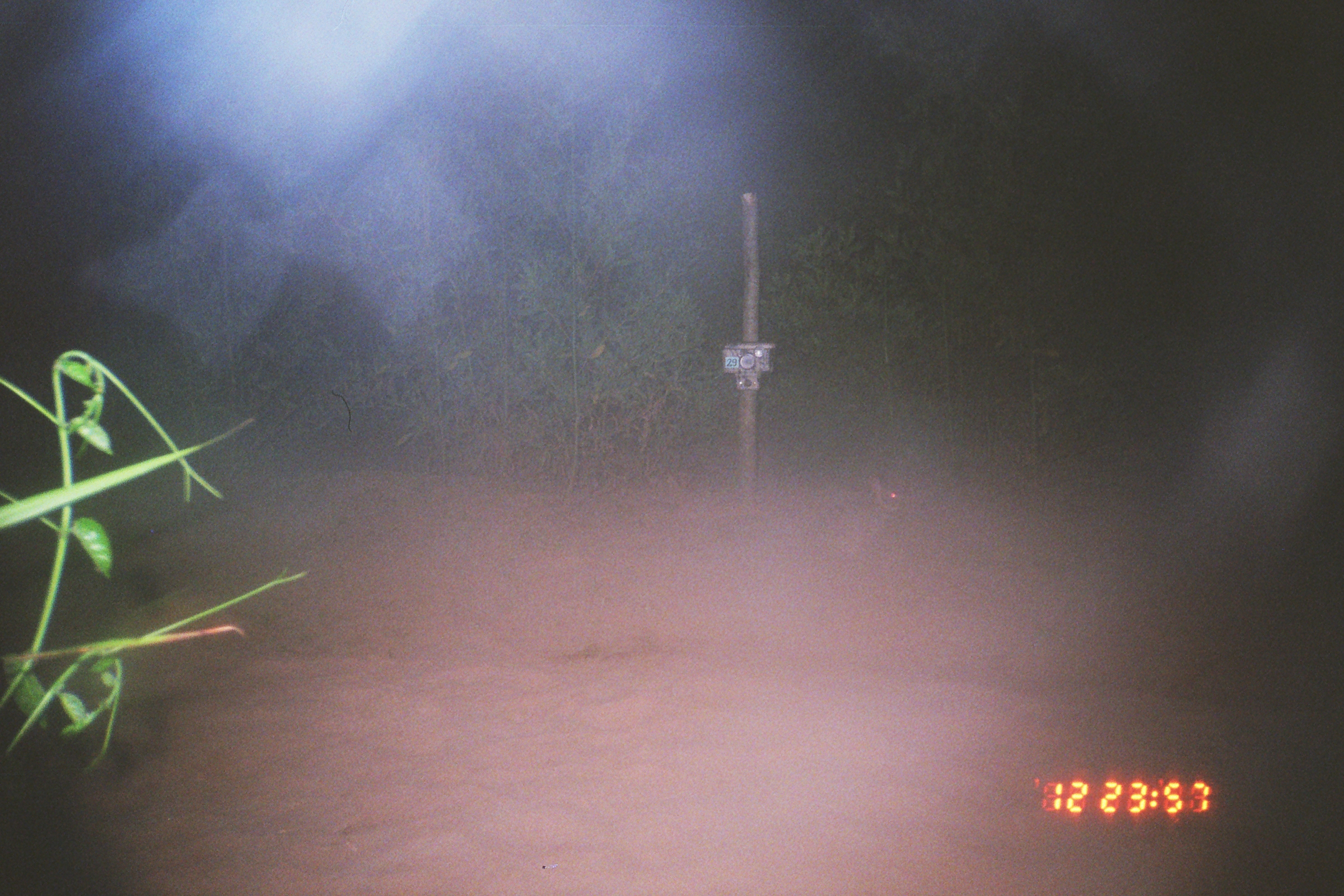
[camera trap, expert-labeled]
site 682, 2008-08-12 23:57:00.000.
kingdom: Animalia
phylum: Chordata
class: Mammalia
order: Lagomorpha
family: Leporidae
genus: Sylvilagus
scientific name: Sylvilagus brasiliensis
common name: tapeti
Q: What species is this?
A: Sylvilagus brasiliensis (tapeti).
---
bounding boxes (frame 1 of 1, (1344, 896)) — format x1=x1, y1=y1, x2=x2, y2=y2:
sylvilagus brasiliensis: x1=796, y1=479, x2=908, y2=557